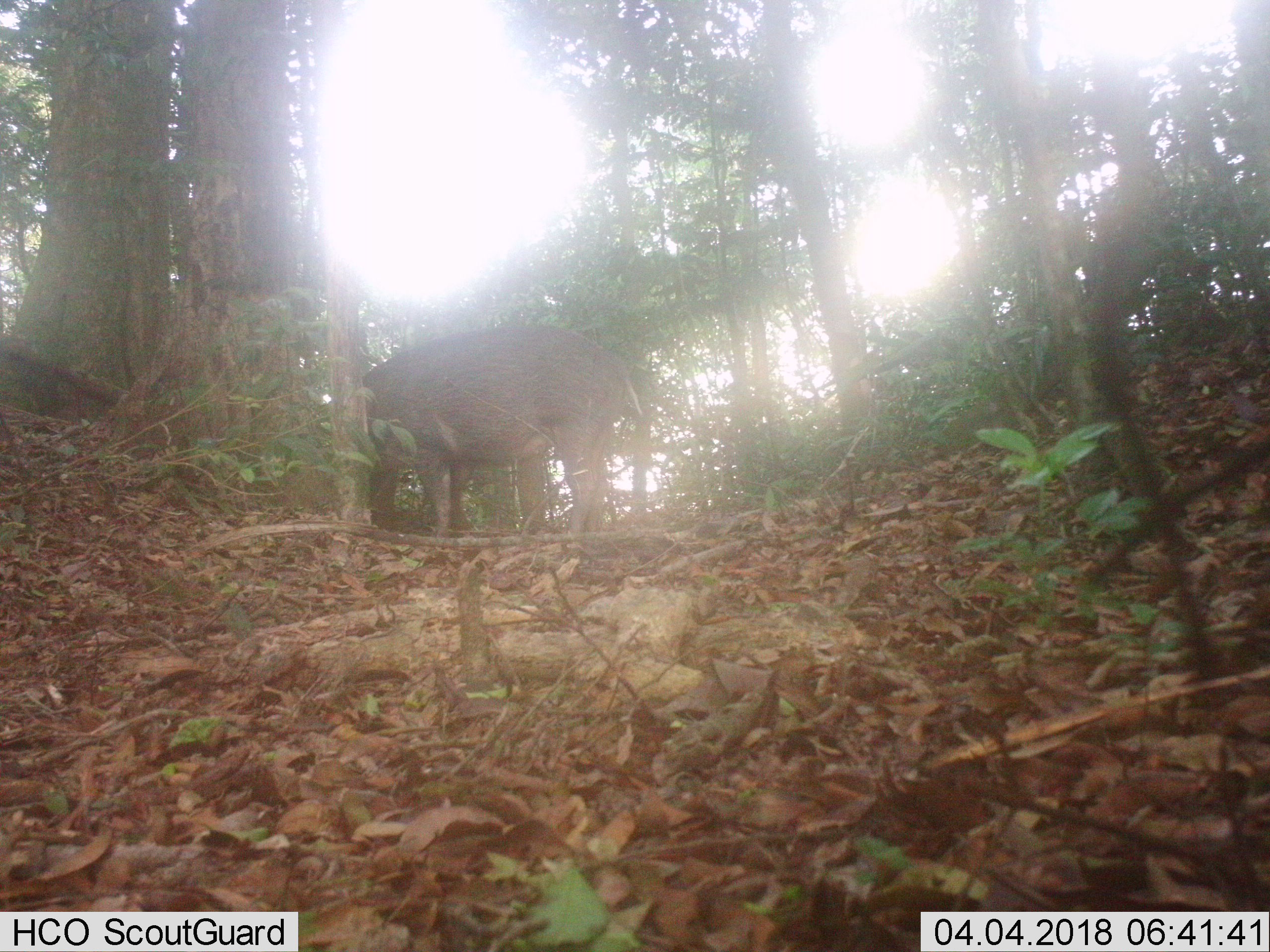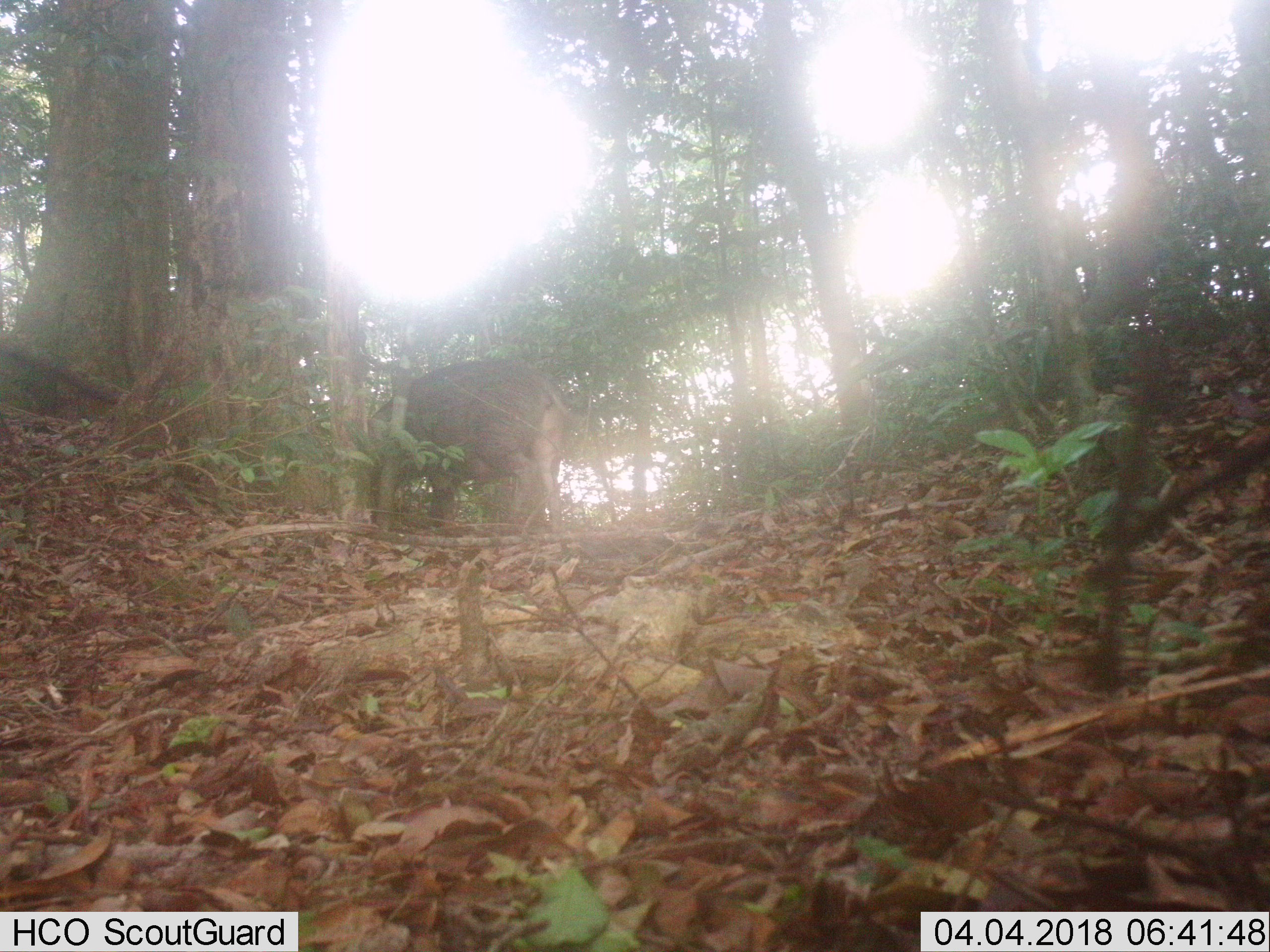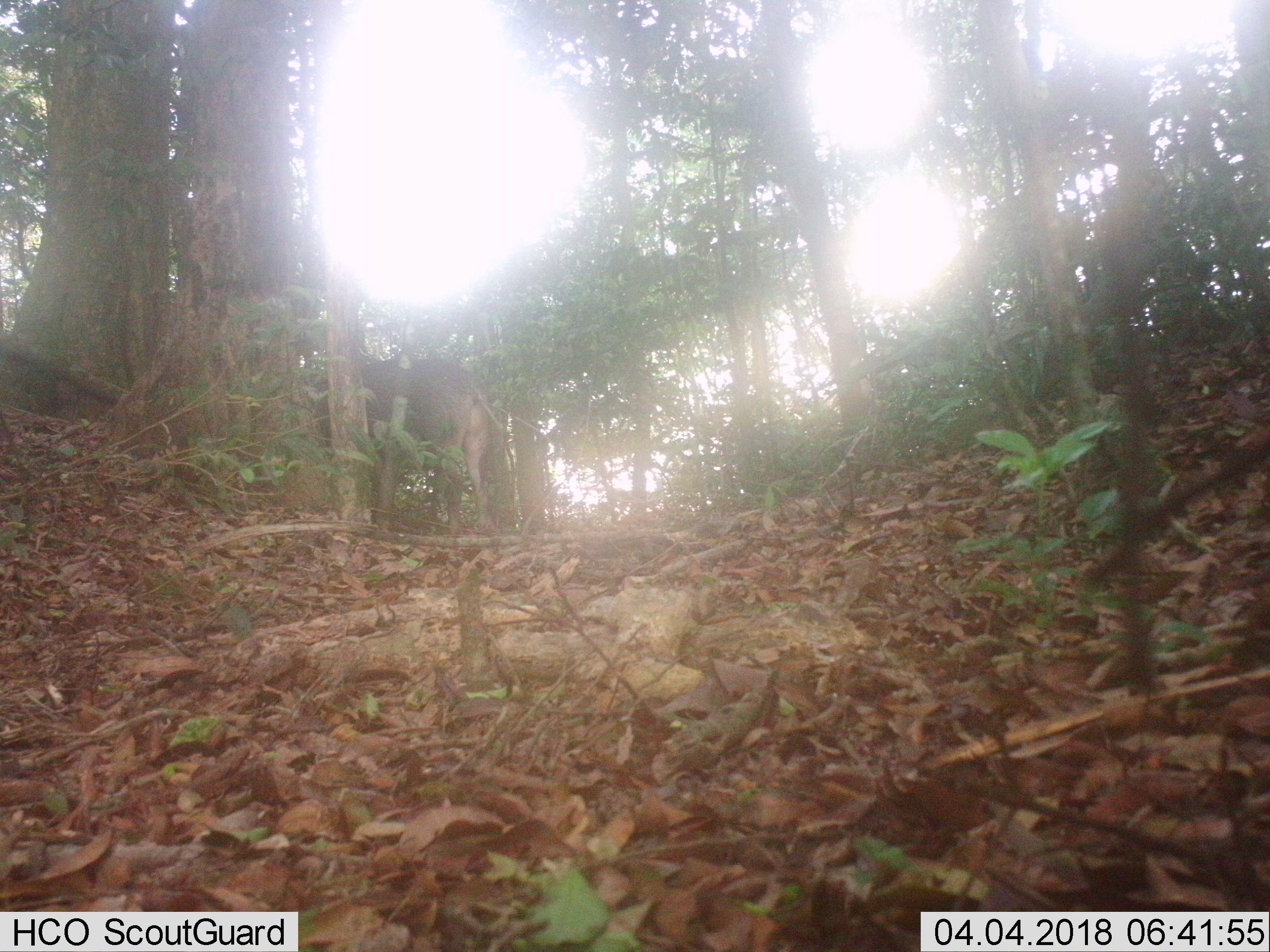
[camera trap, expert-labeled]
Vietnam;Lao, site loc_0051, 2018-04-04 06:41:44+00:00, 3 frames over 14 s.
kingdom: Animalia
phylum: Chordata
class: Mammalia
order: Artiodactyla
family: Suidae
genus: Sus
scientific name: Sus scrofa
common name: eurasian wild pig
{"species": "eurasian wild pig (Sus scrofa)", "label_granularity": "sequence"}